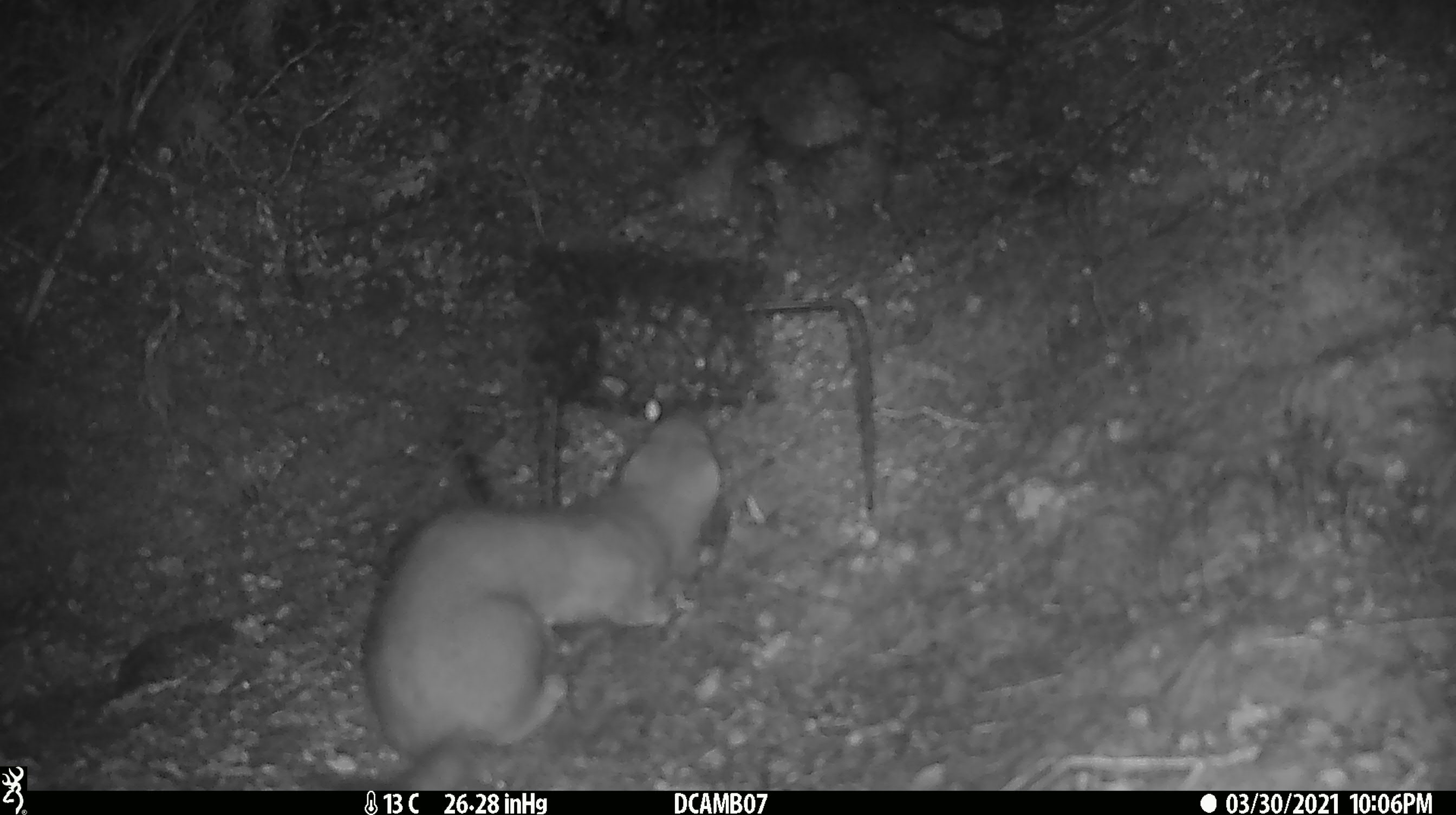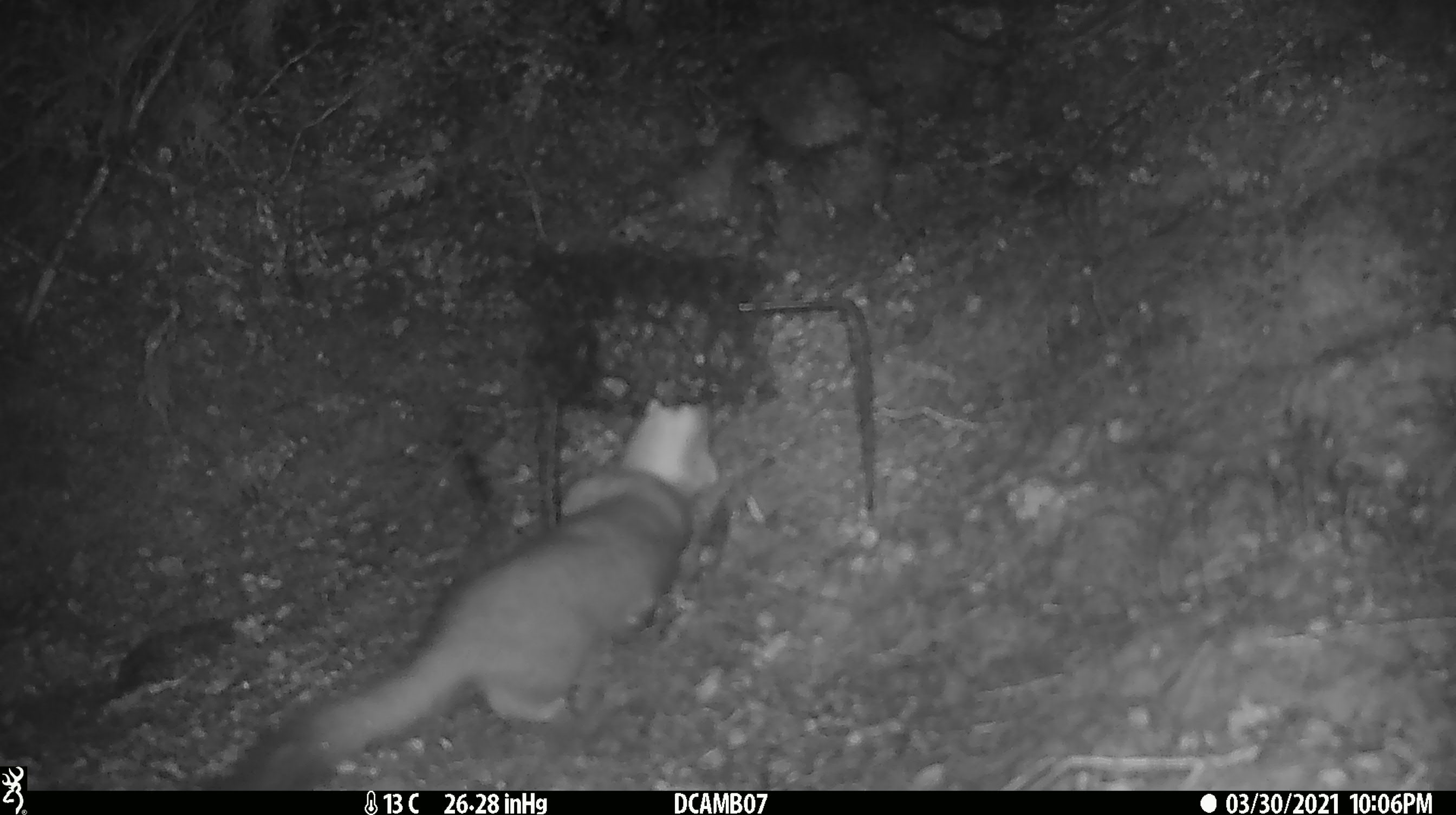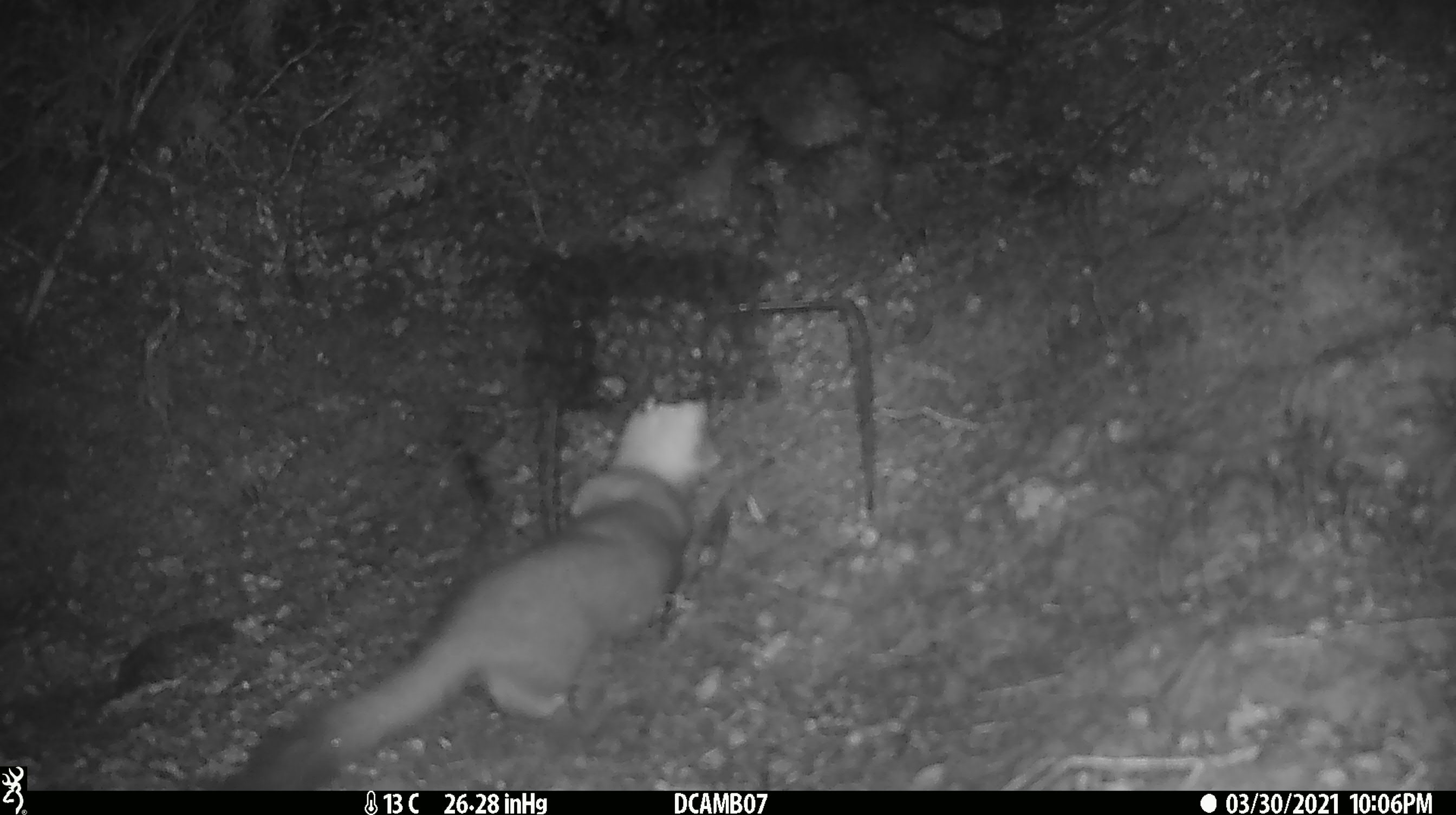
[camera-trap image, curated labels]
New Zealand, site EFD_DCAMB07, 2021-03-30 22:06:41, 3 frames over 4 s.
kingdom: Animalia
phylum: Chordata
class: Mammalia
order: Carnivora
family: Mustelidae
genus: Mustela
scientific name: Mustela erminea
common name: stoat